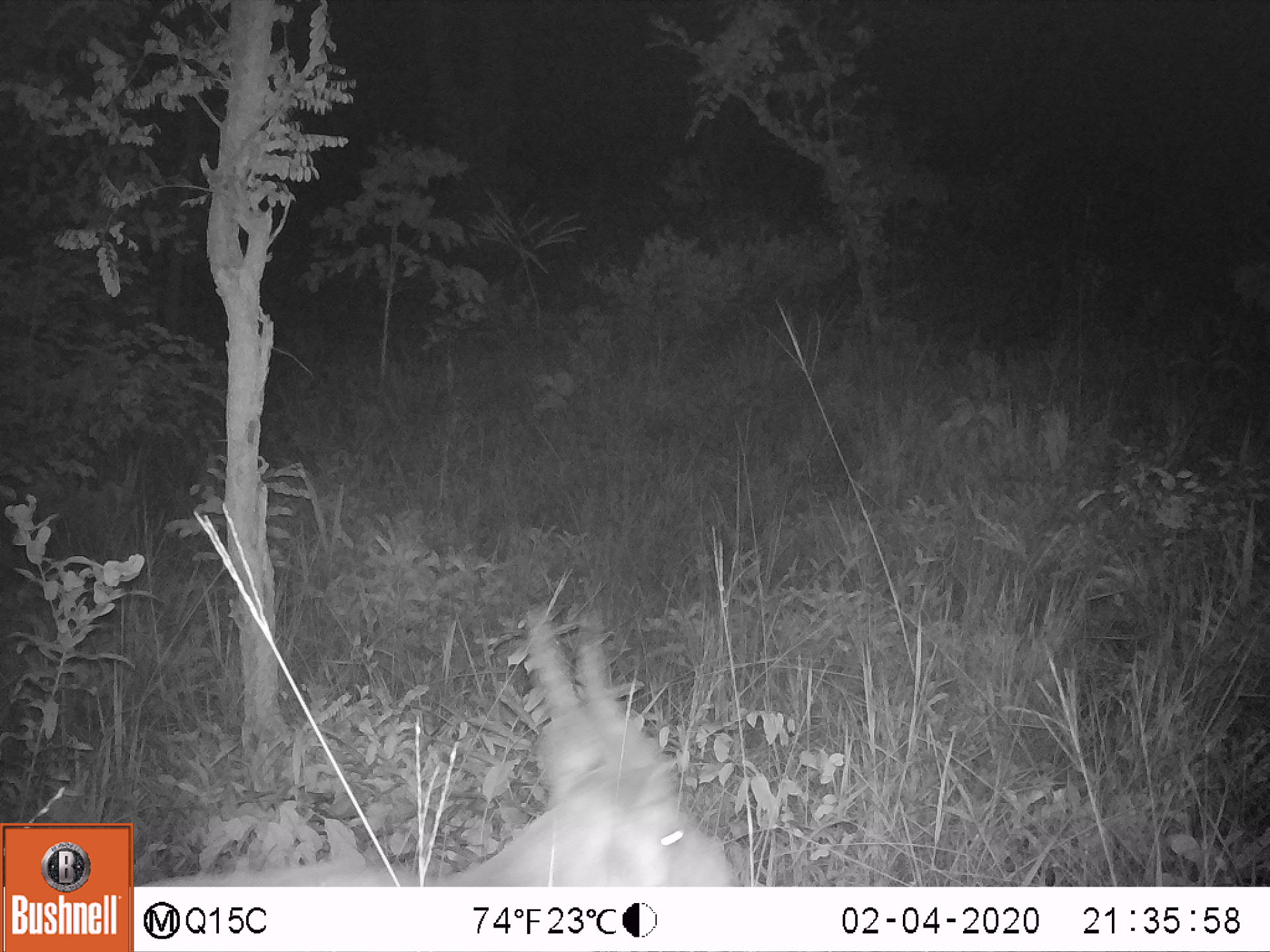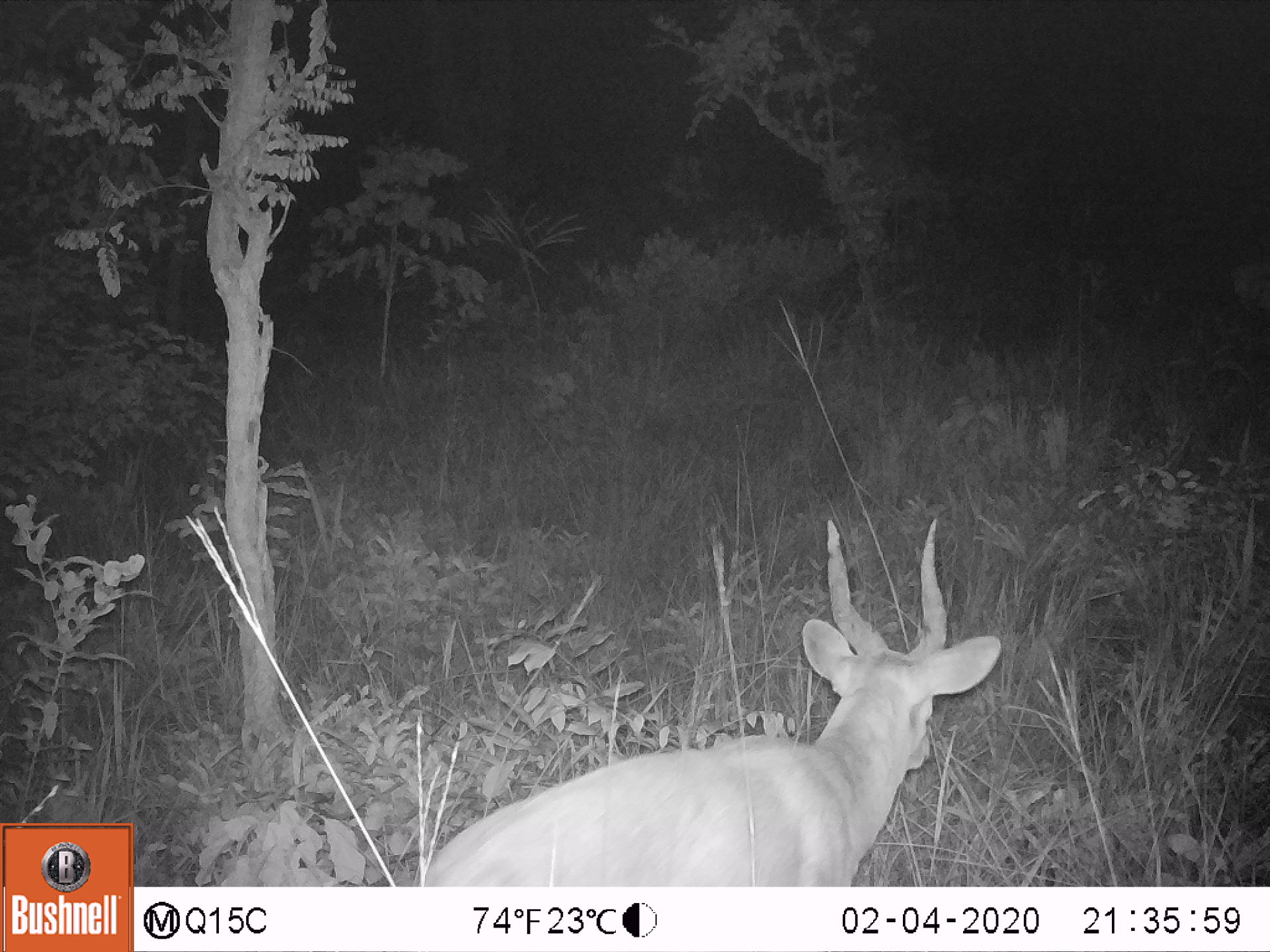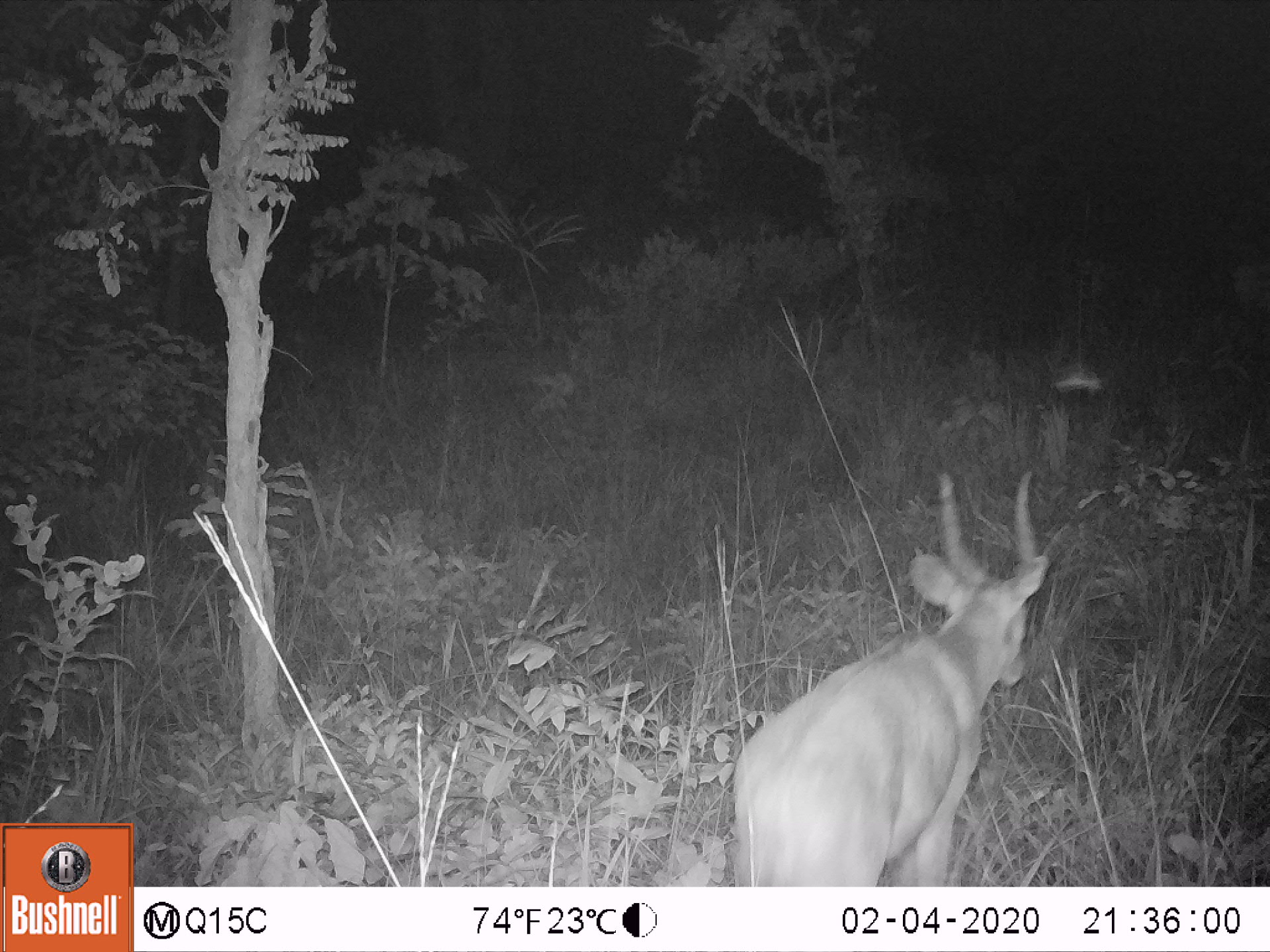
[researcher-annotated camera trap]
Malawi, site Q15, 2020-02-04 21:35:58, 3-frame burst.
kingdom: Animalia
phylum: Chordata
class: Mammalia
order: Artiodactyla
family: Bovidae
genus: Tragelaphus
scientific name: Tragelaphus sylvaticus sylvaticus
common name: cape bushbuck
Cape bushbuck (Tragelaphus sylvaticus sylvaticus), count 1.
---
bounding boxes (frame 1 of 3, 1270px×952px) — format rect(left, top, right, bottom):
cape bushbuck: rect(140, 597, 748, 878)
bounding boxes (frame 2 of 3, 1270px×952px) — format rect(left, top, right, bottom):
cape bushbuck: rect(426, 507, 1009, 881)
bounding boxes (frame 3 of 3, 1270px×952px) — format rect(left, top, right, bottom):
cape bushbuck: rect(730, 455, 1046, 882)